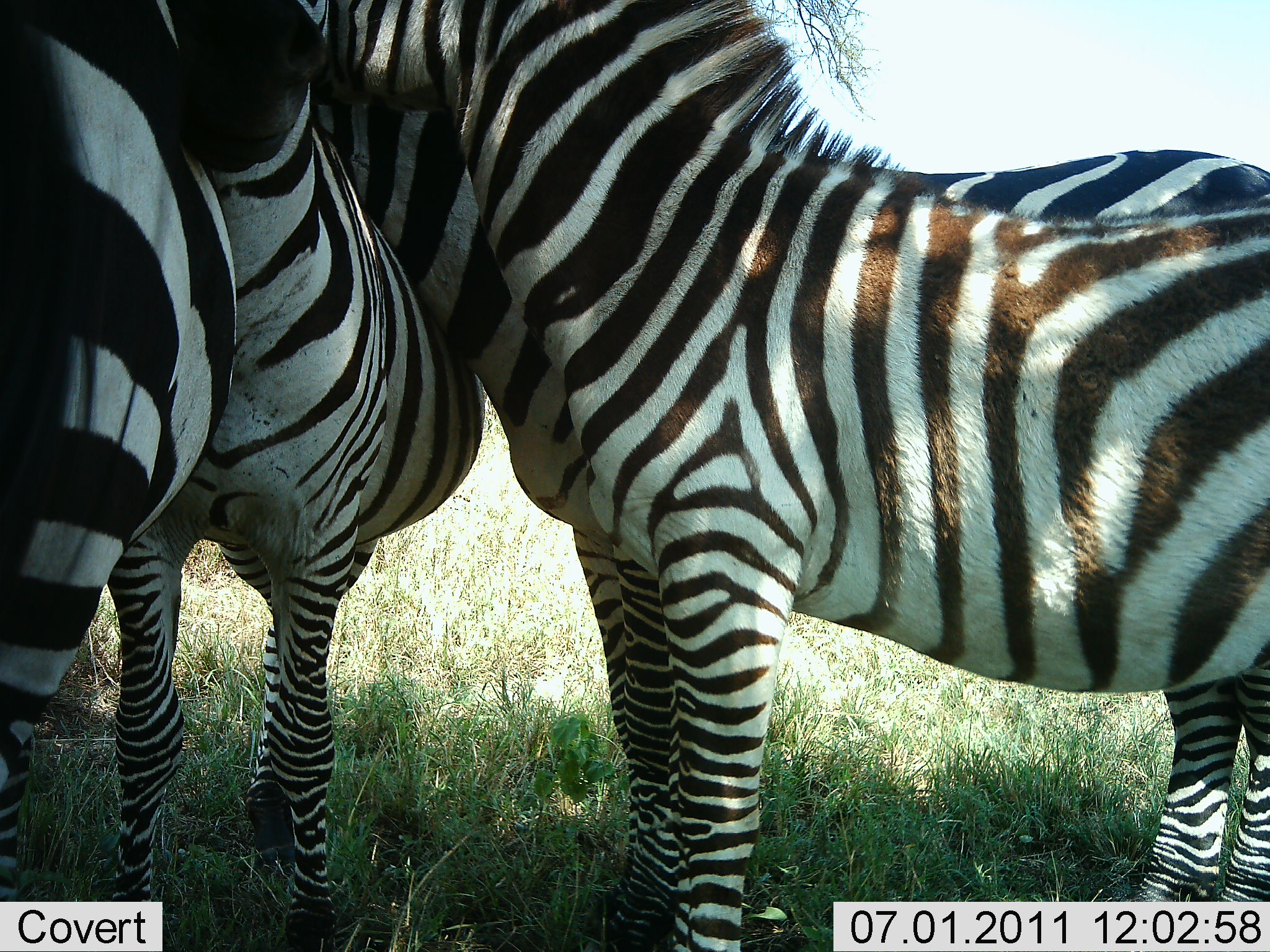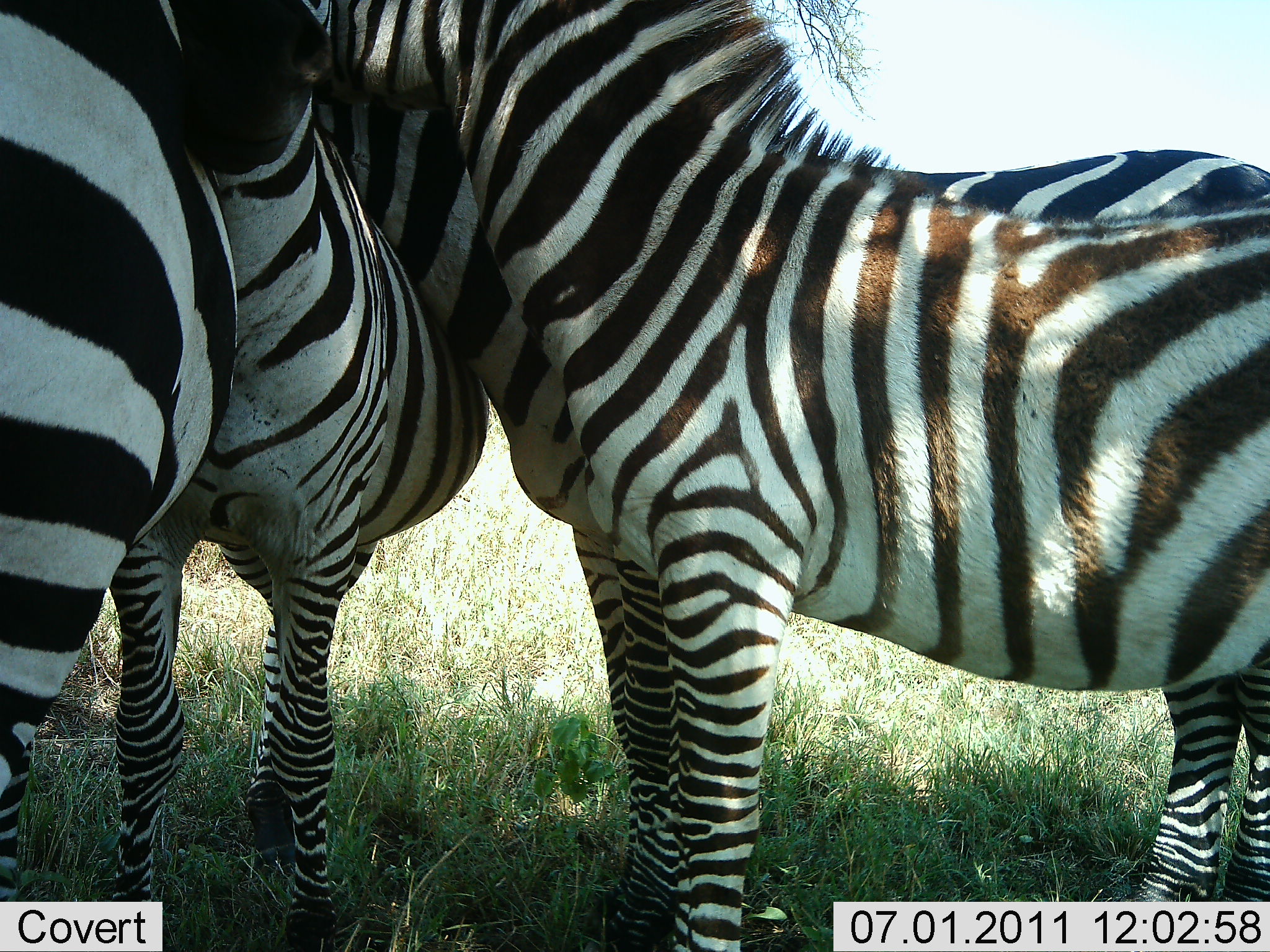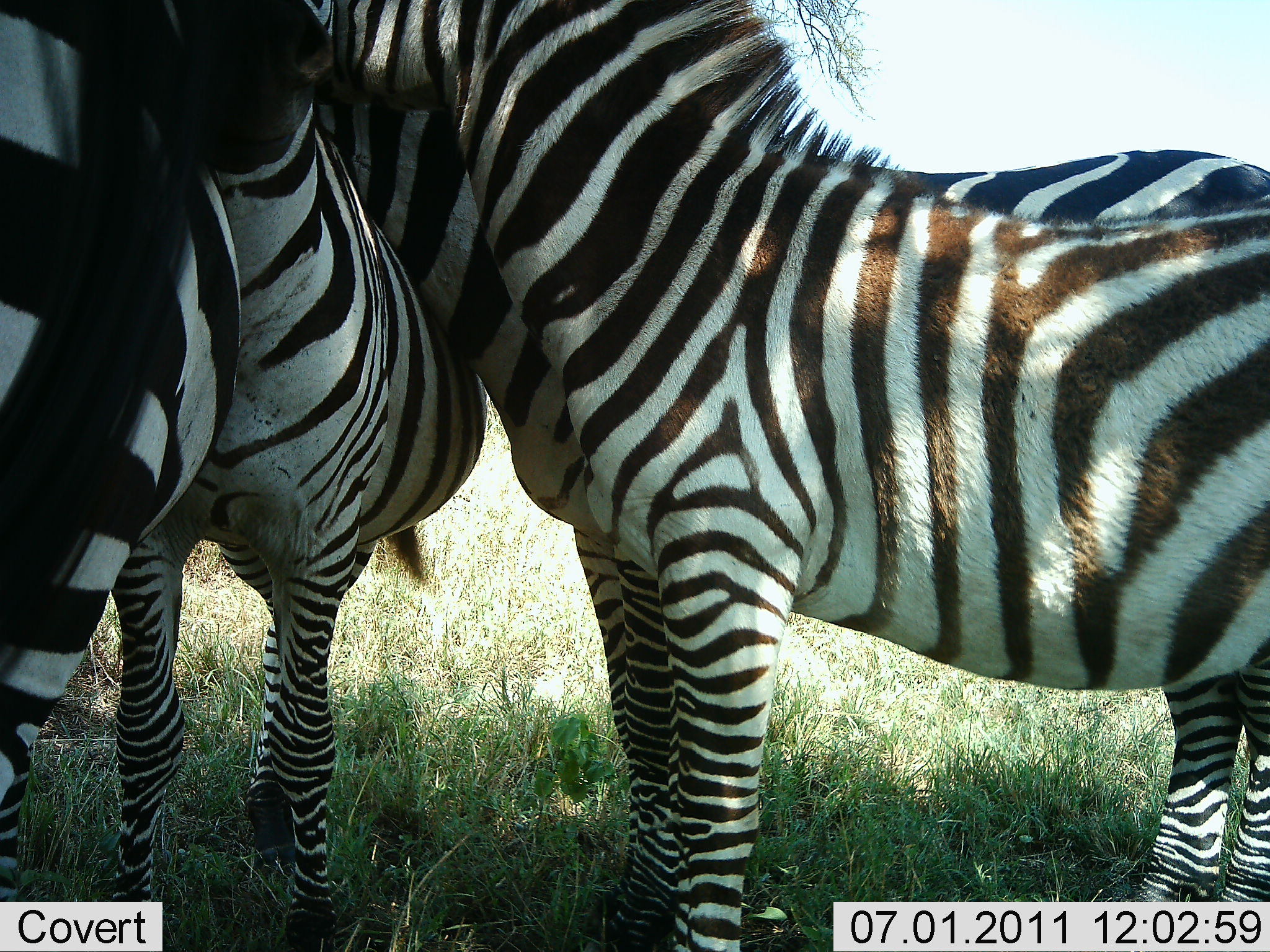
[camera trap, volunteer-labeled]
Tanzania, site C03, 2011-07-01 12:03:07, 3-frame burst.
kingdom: Animalia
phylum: Chordata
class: Mammalia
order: Perissodactyla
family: Equidae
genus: Equus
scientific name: Equus quagga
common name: plains zebra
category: zebra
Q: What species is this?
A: Zebra (plains zebra) (Equus quagga).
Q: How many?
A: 4.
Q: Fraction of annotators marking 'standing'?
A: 70%.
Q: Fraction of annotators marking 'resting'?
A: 10%.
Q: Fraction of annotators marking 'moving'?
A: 0%.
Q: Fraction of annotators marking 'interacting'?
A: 70%.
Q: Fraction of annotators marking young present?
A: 0%.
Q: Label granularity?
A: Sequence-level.